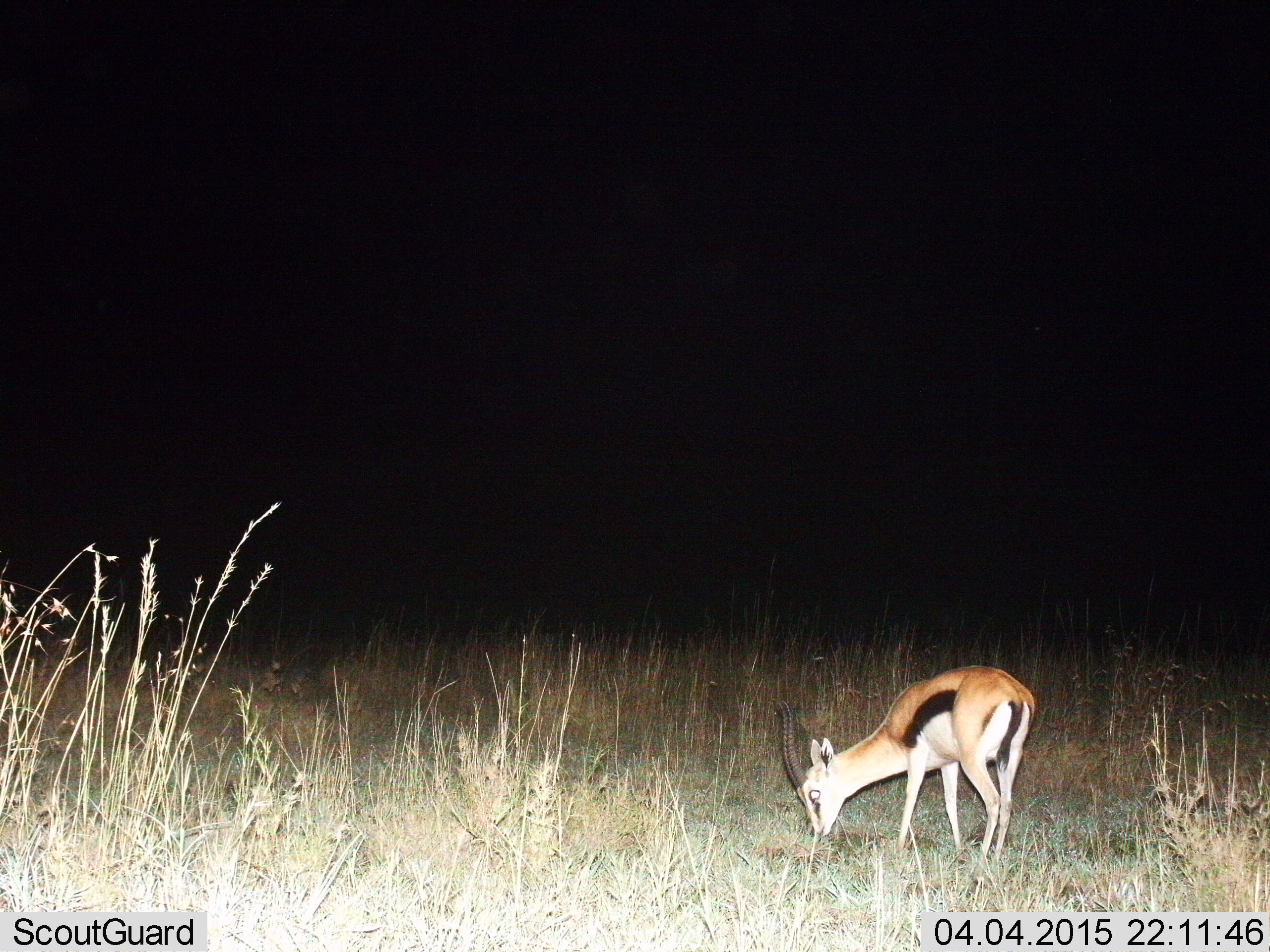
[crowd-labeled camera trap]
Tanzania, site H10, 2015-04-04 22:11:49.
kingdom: Animalia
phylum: Chordata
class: Mammalia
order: Artiodactyla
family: Bovidae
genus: Eudorcas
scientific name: Eudorcas thomsonii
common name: thomson's gazelle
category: gazellethomsons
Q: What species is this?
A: Gazellethomsons (thomson's gazelle) (Eudorcas thomsonii).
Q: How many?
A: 1.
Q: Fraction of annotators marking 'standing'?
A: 10%.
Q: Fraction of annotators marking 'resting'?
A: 0%.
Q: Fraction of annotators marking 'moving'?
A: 0%.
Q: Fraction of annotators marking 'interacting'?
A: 0%.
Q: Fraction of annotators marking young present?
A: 20%.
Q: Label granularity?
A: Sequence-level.